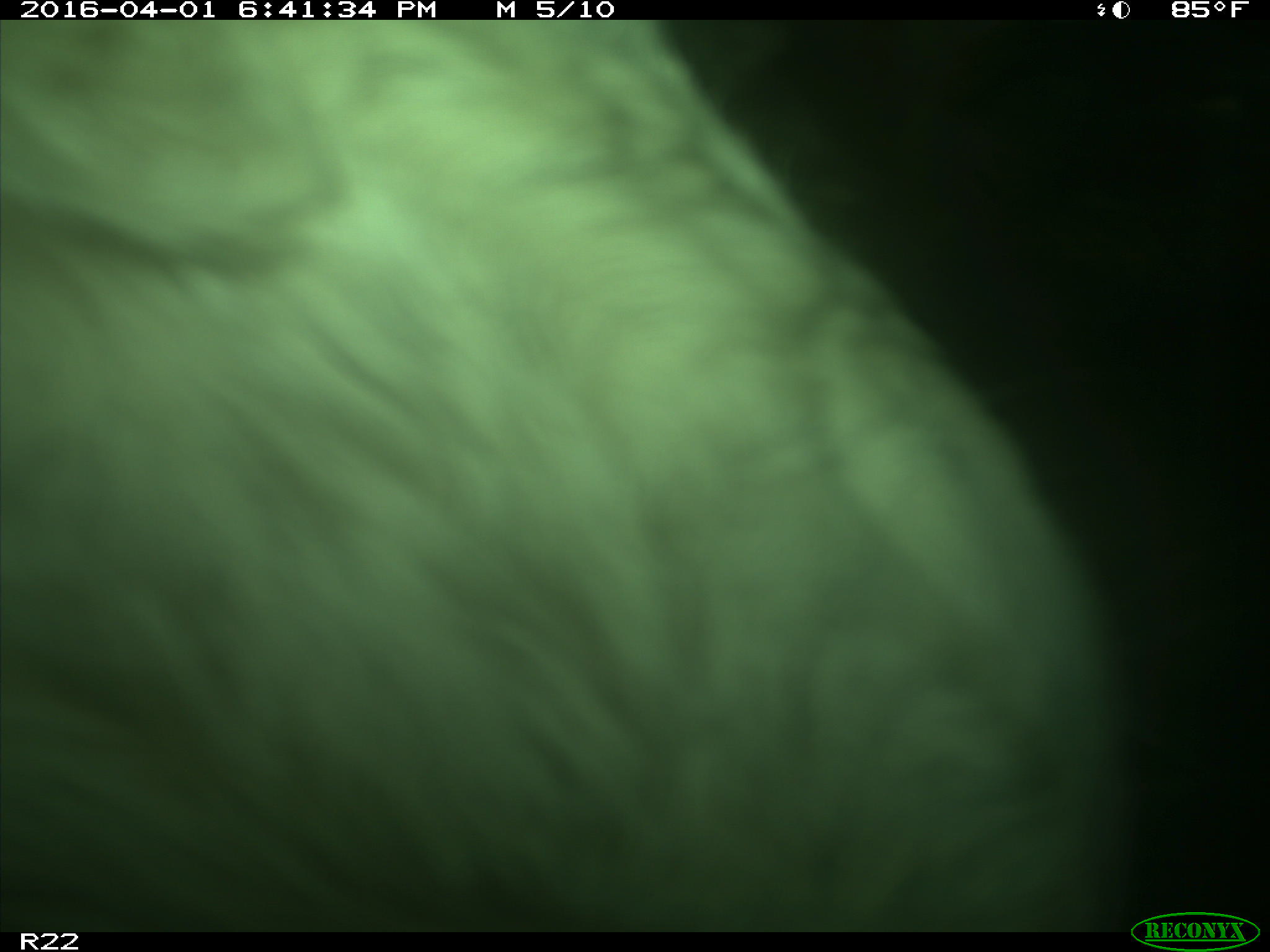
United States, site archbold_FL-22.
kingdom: Animalia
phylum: Chordata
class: Mammalia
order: Artiodactyla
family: Bovidae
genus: Bos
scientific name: Bos taurus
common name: domestic cow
Bos taurus (domestic cow).